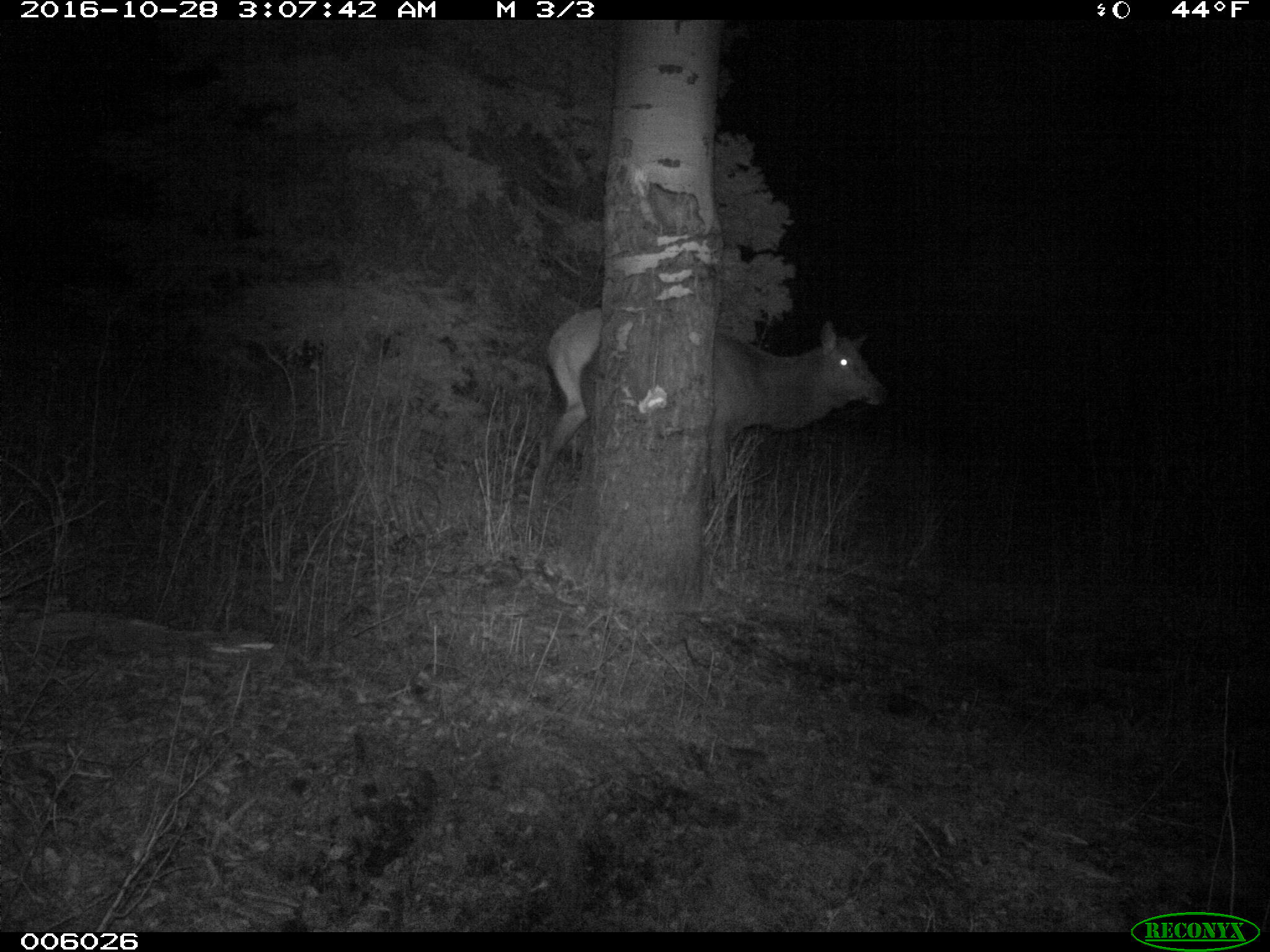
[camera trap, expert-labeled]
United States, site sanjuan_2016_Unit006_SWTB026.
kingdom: Animalia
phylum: Chordata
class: Mammalia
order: Artiodactyla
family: Cervidae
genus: Cervus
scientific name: Cervus elaphus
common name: red deer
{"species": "Cervus elaphus (red deer)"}